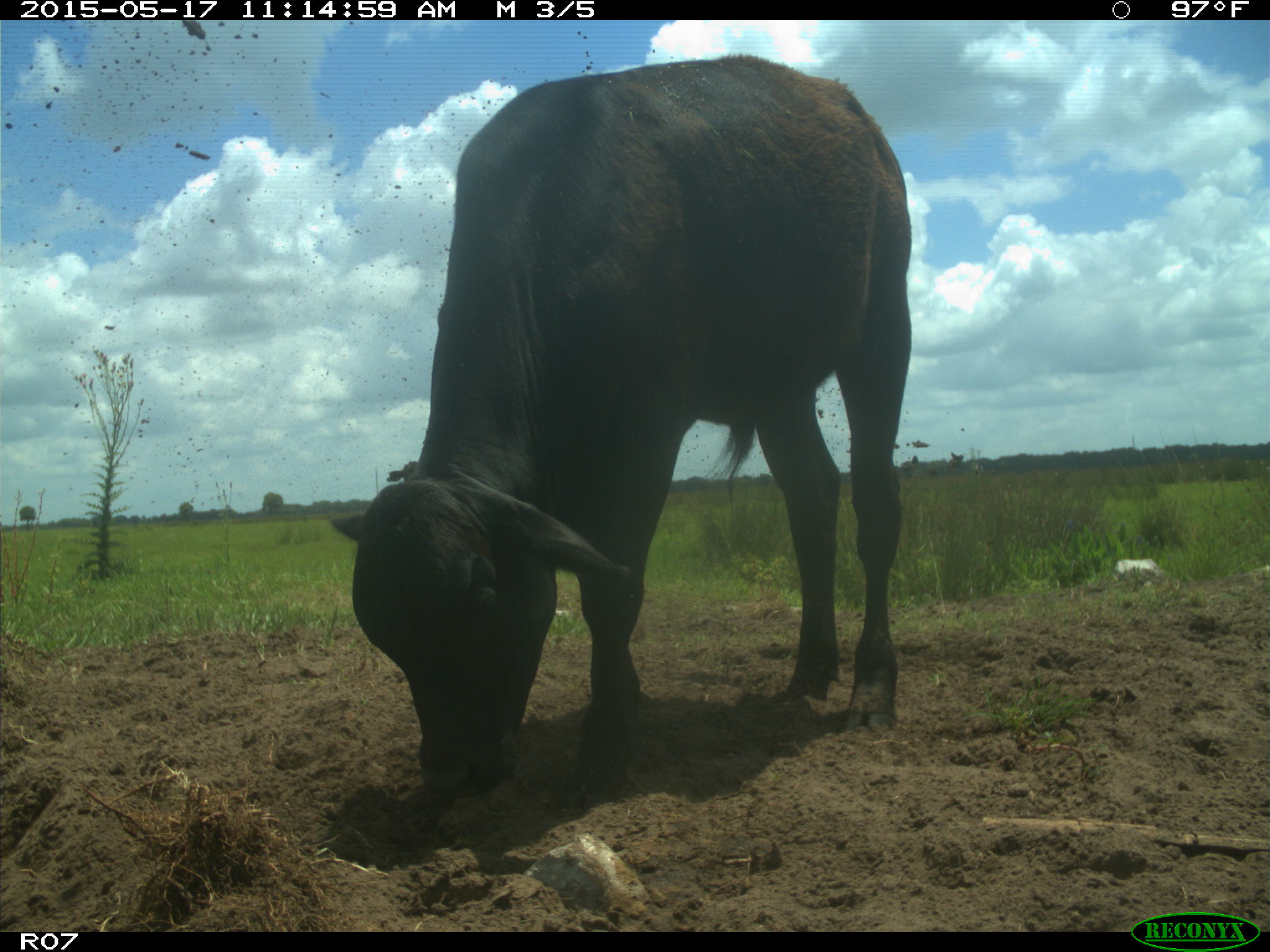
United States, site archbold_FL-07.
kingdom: Animalia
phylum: Chordata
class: Mammalia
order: Artiodactyla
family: Bovidae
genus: Bos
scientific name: Bos taurus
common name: domestic cow